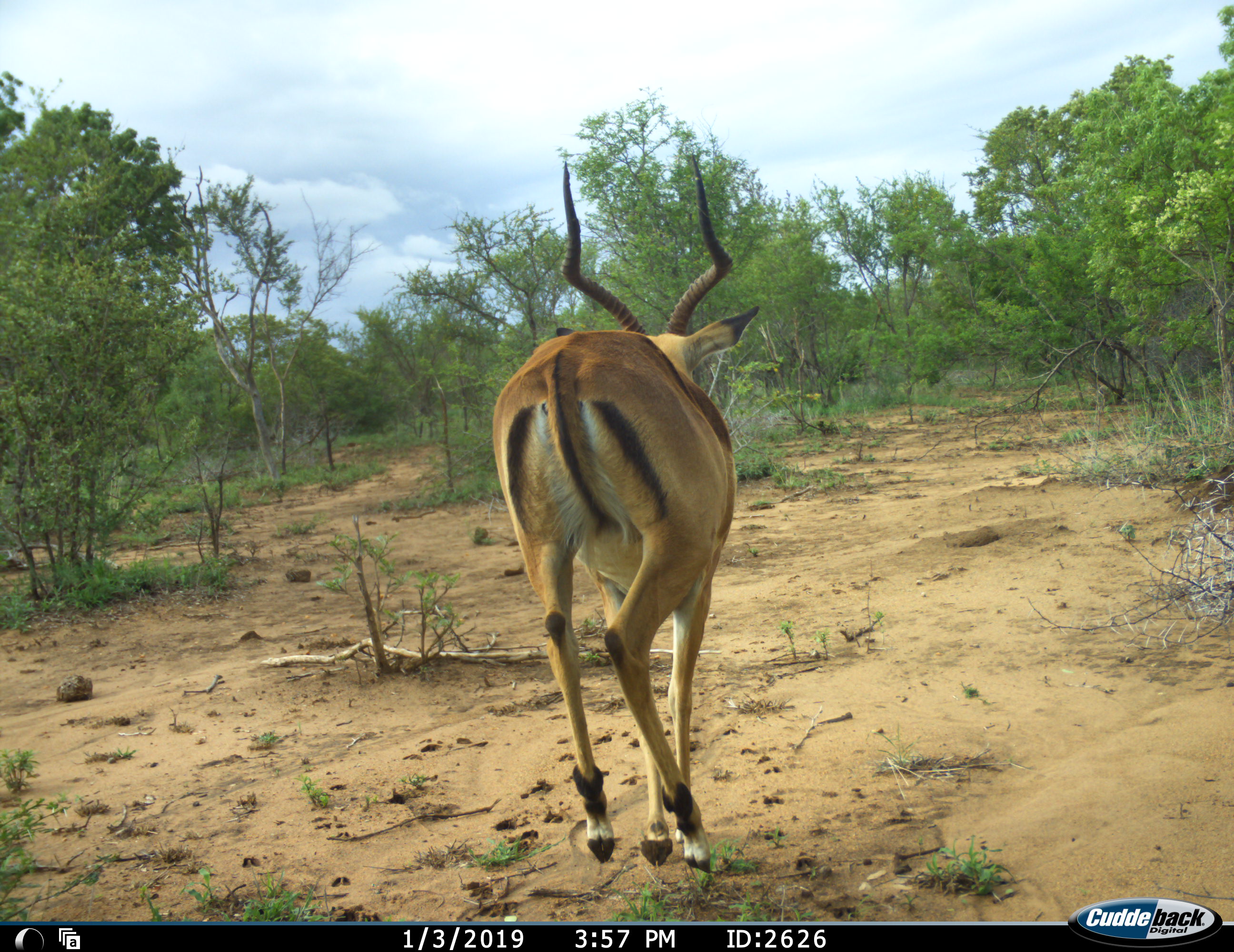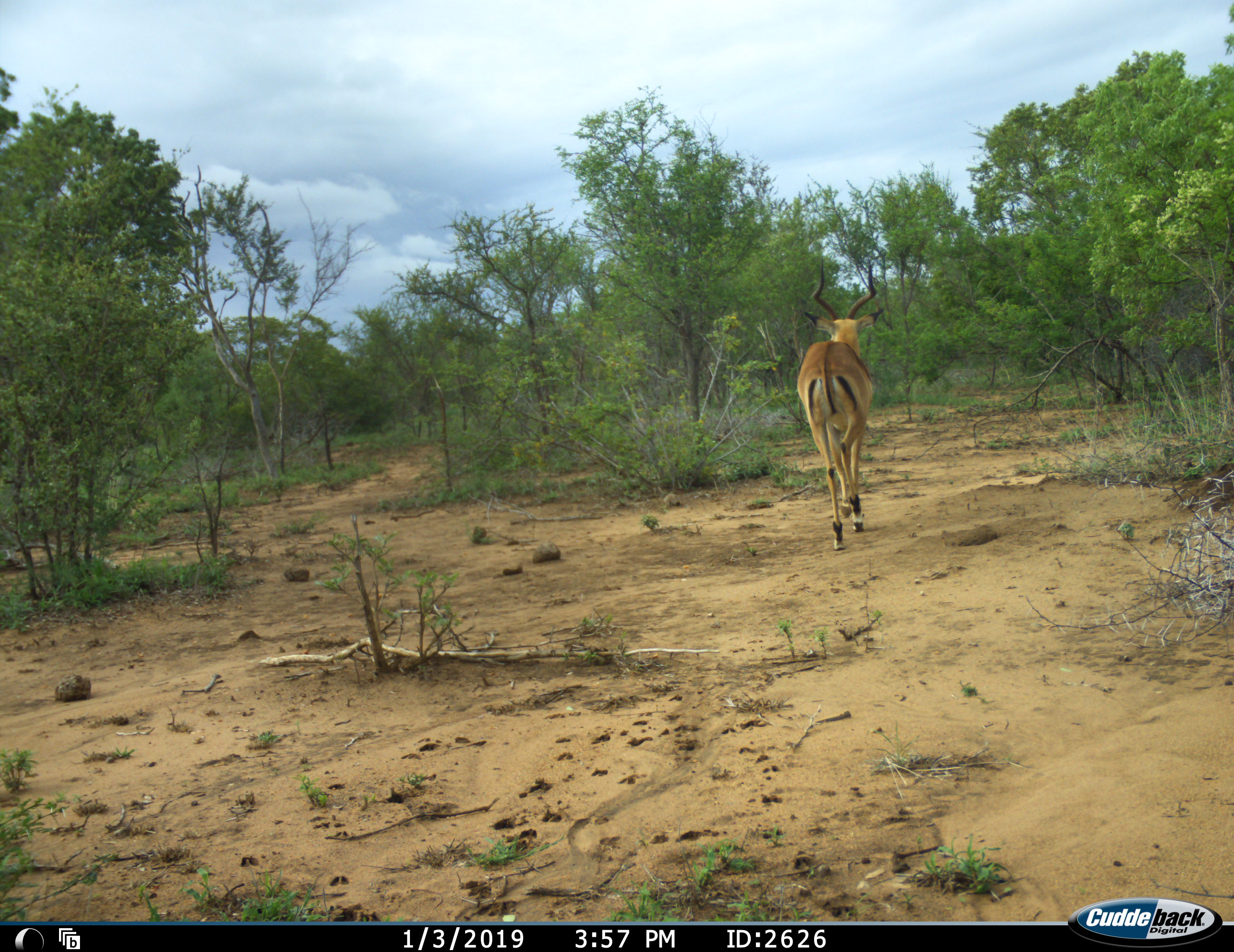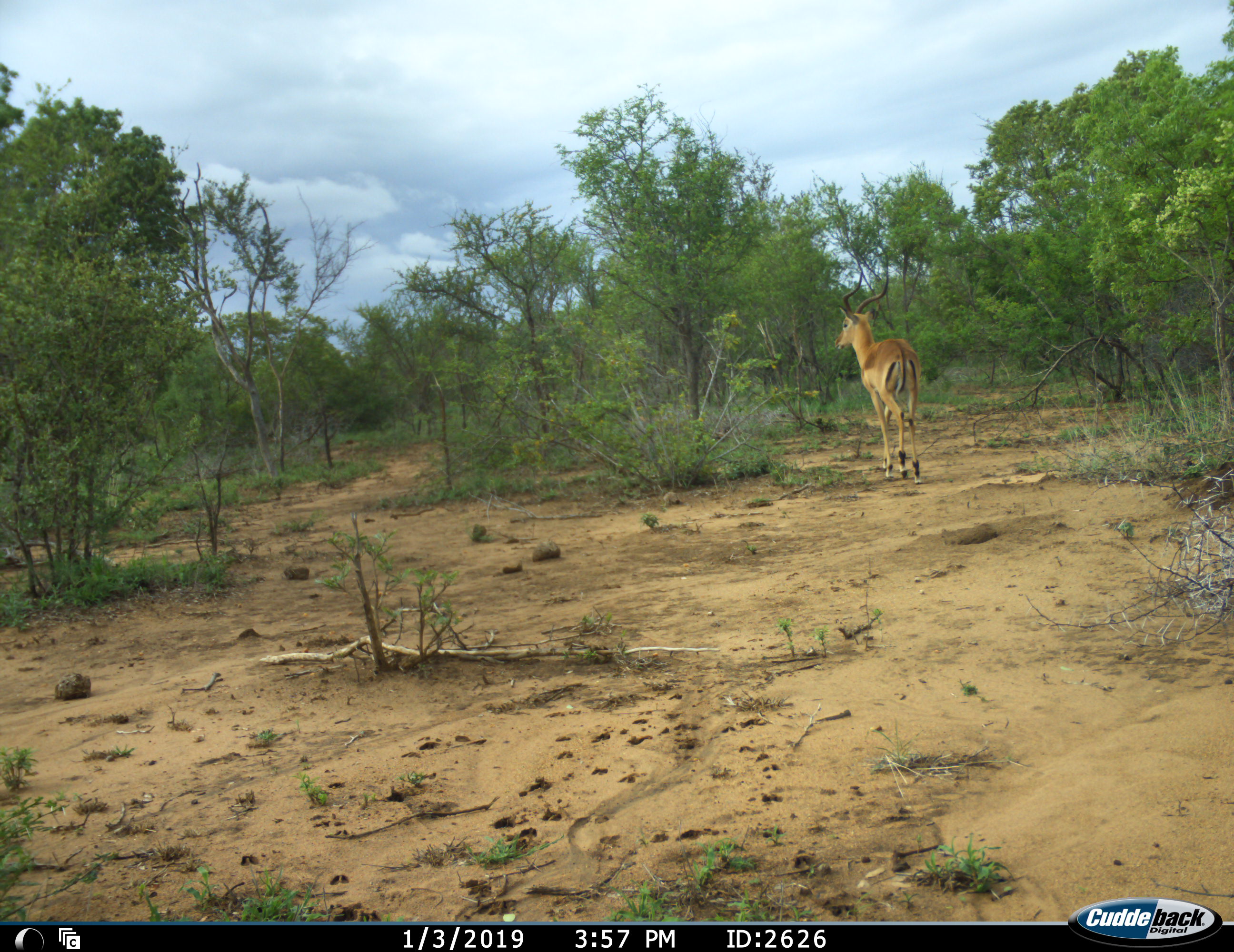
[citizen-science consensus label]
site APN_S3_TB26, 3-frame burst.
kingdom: Animalia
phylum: Chordata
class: Mammalia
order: Artiodactyla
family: Bovidae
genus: Aepyceros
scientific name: Aepyceros melampus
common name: impala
Impala (Aepyceros melampus), count 1. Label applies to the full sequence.